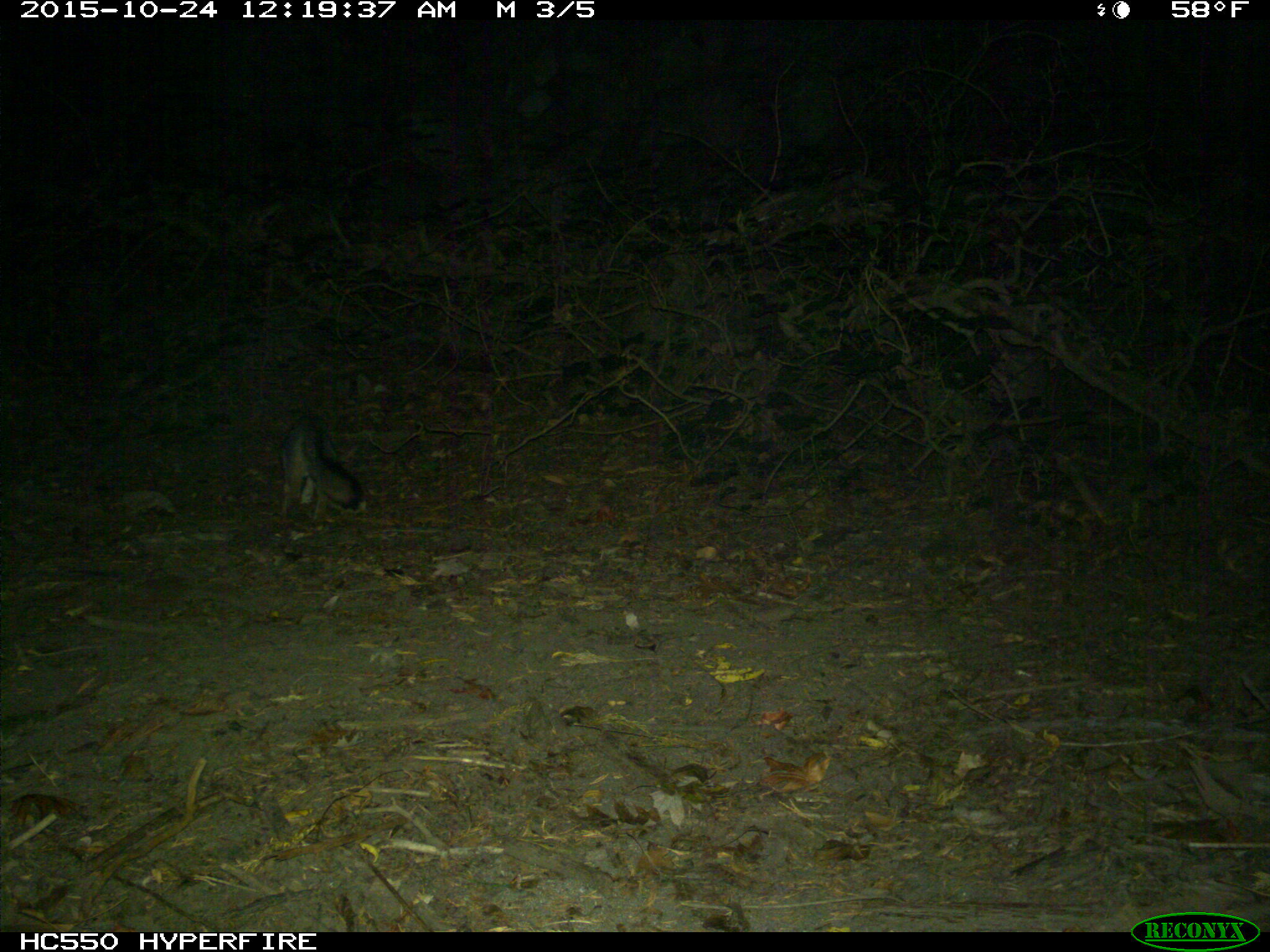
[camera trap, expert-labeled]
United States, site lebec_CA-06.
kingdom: Animalia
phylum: Chordata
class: Mammalia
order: Carnivora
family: Canidae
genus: Urocyon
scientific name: Urocyon cinereoargenteus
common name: gray fox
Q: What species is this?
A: Urocyon cinereoargenteus (gray fox).